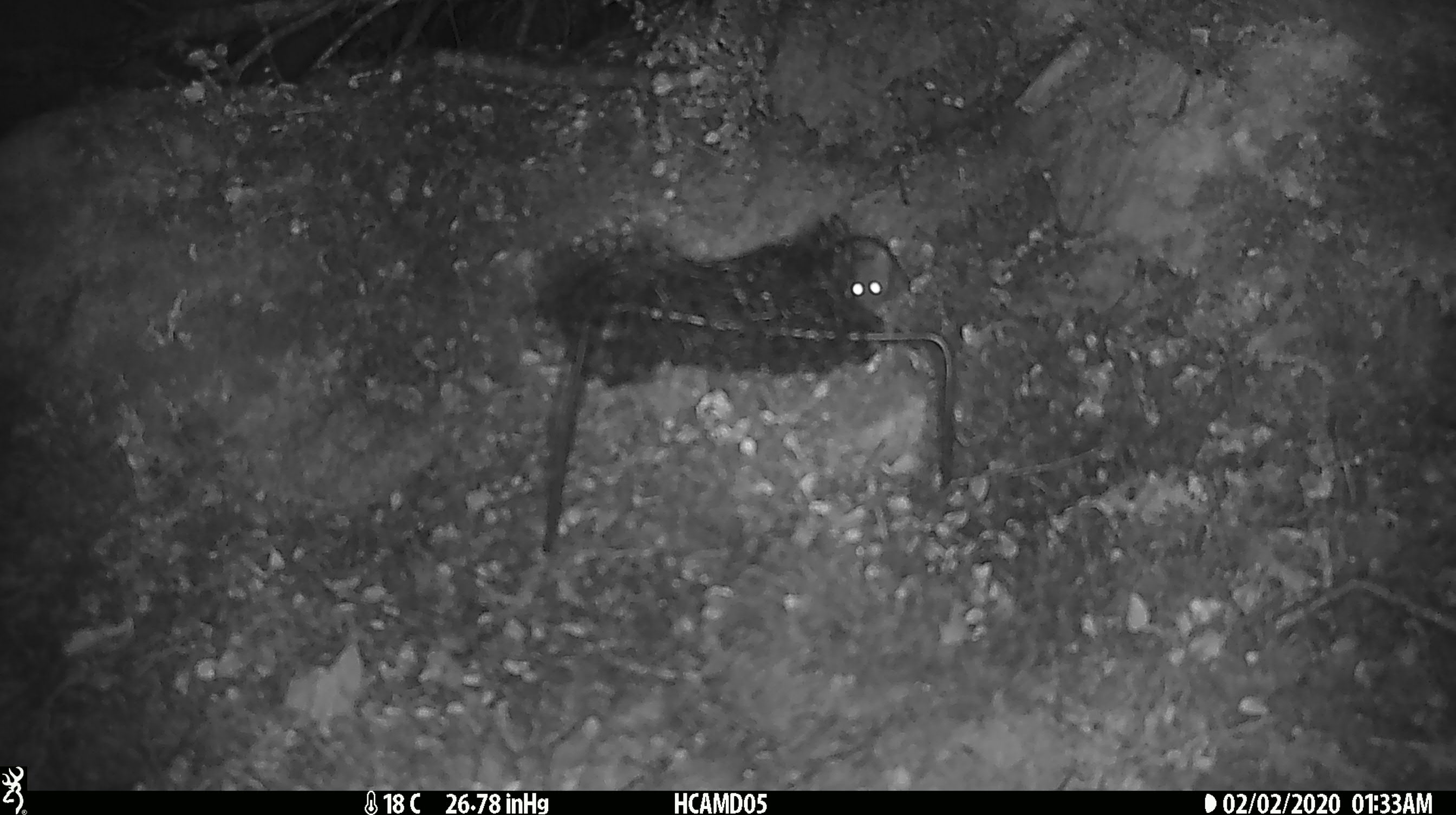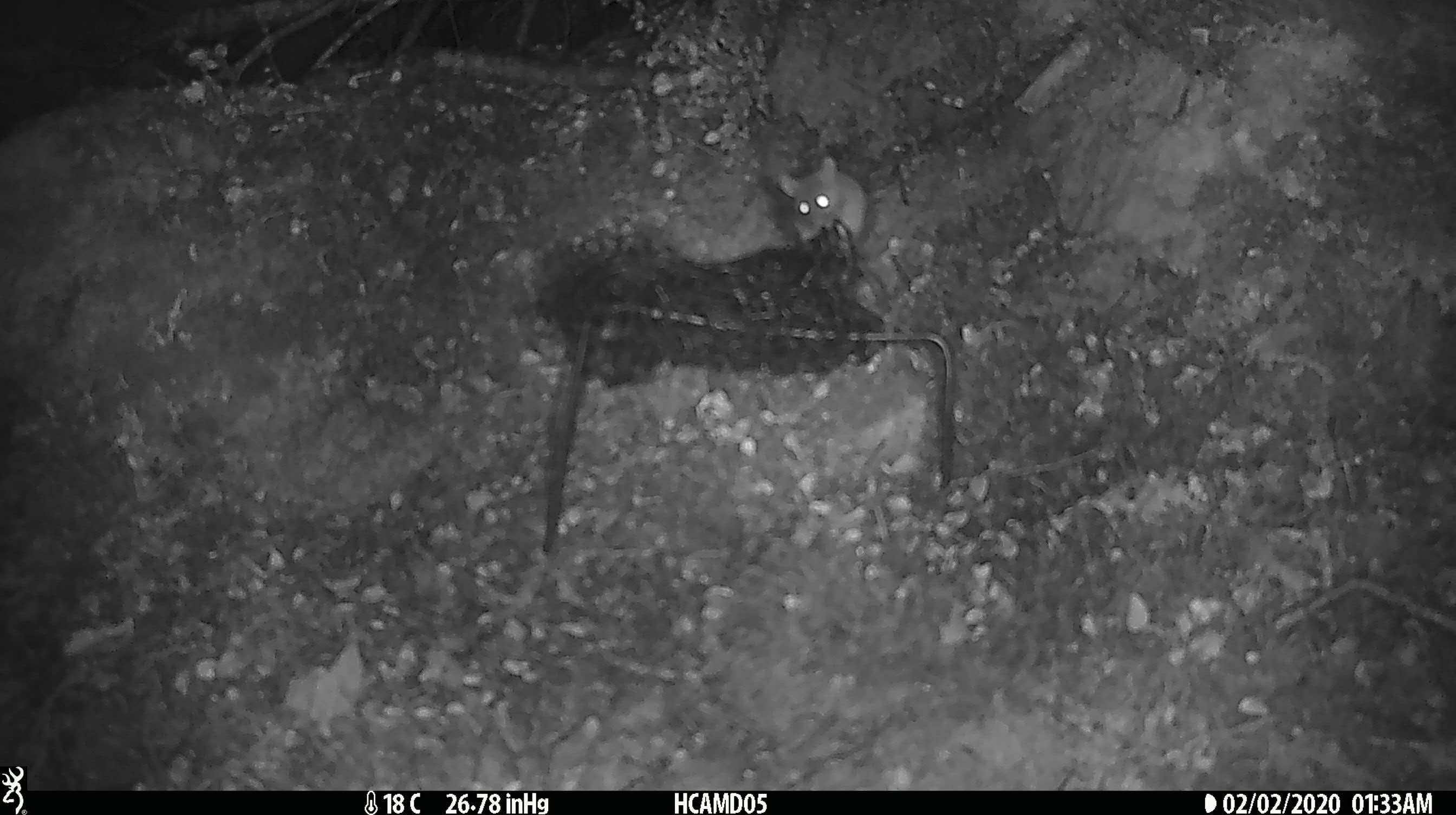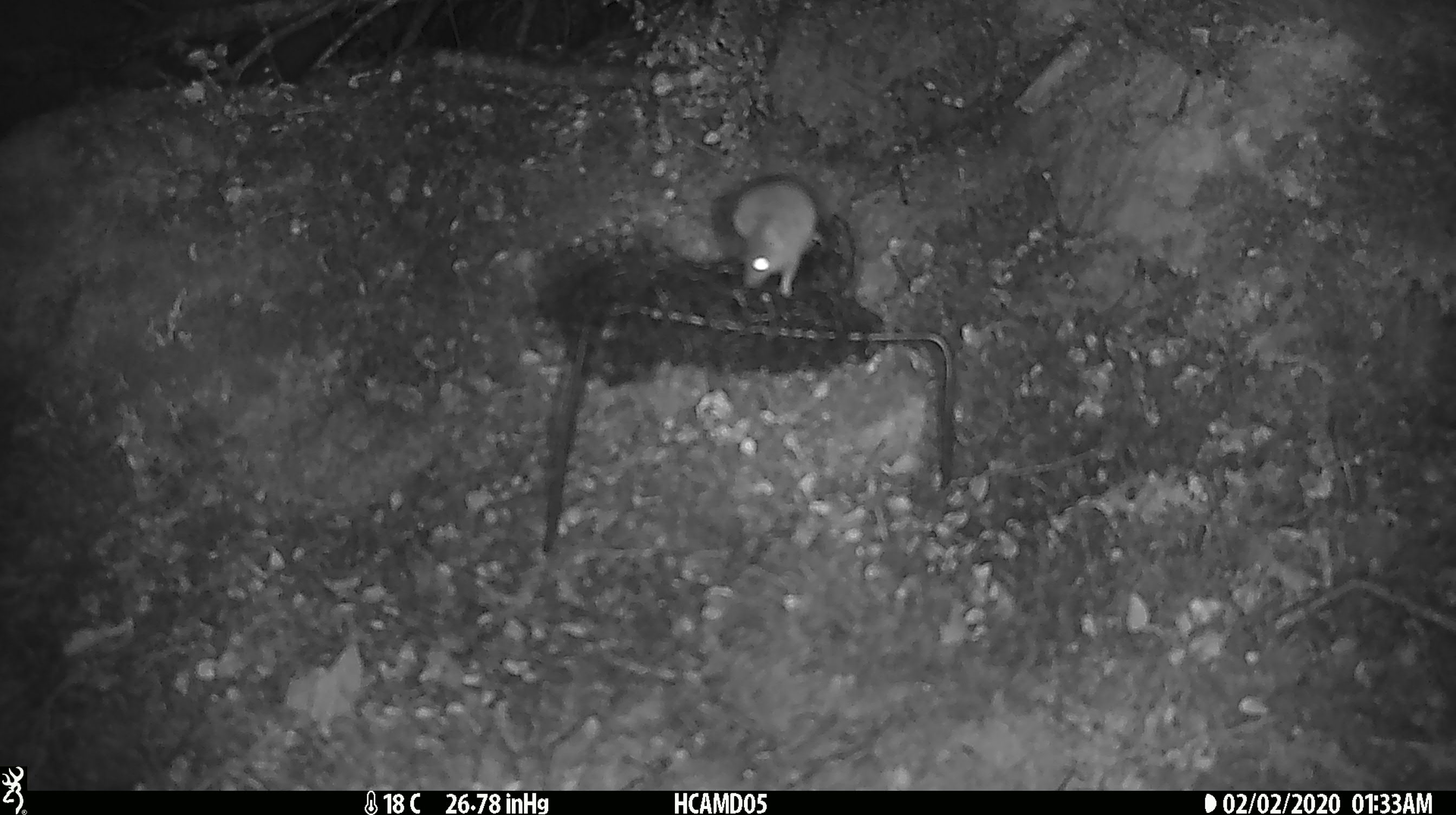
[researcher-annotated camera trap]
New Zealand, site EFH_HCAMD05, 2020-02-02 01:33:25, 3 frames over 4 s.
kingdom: Animalia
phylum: Chordata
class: Mammalia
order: Rodentia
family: Muridae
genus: Mus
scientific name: Mus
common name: mouse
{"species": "mouse (Mus)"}